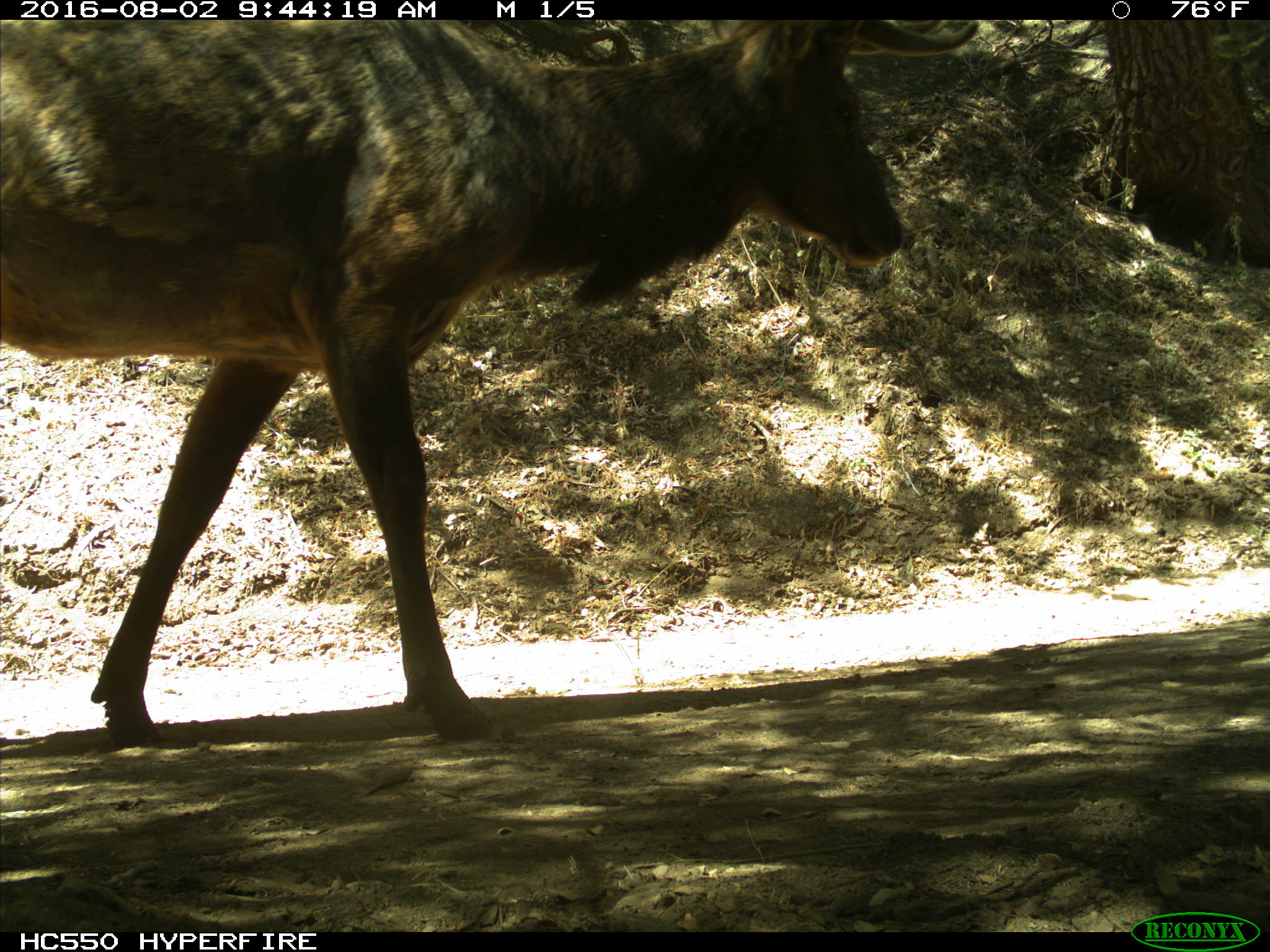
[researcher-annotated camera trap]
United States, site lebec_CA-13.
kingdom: Animalia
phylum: Chordata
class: Mammalia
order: Artiodactyla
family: Cervidae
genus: Cervus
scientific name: Cervus canadensis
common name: elk